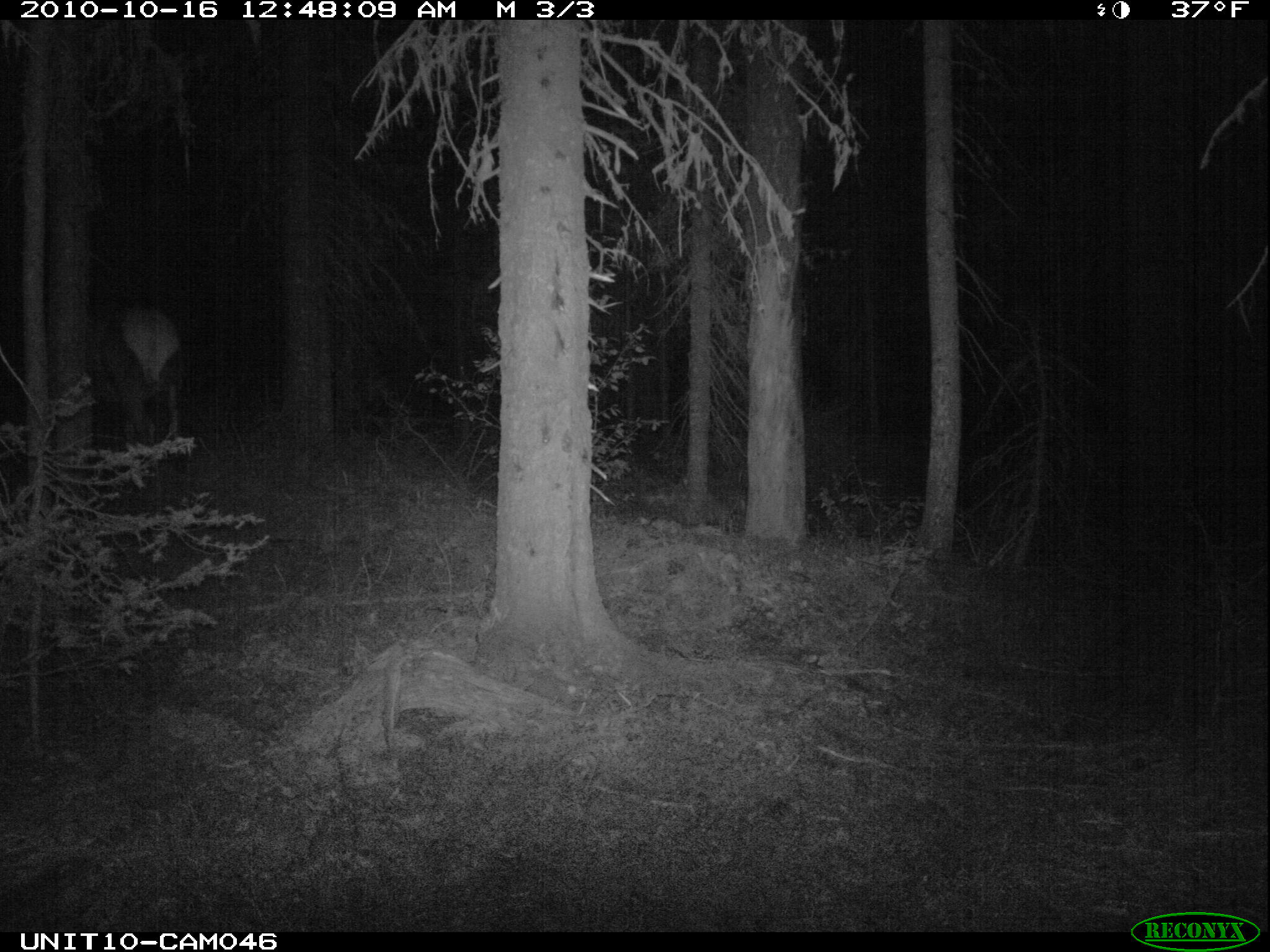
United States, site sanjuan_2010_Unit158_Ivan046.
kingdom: Animalia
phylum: Chordata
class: Mammalia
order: Artiodactyla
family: Cervidae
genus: Cervus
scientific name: Cervus elaphus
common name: red deer